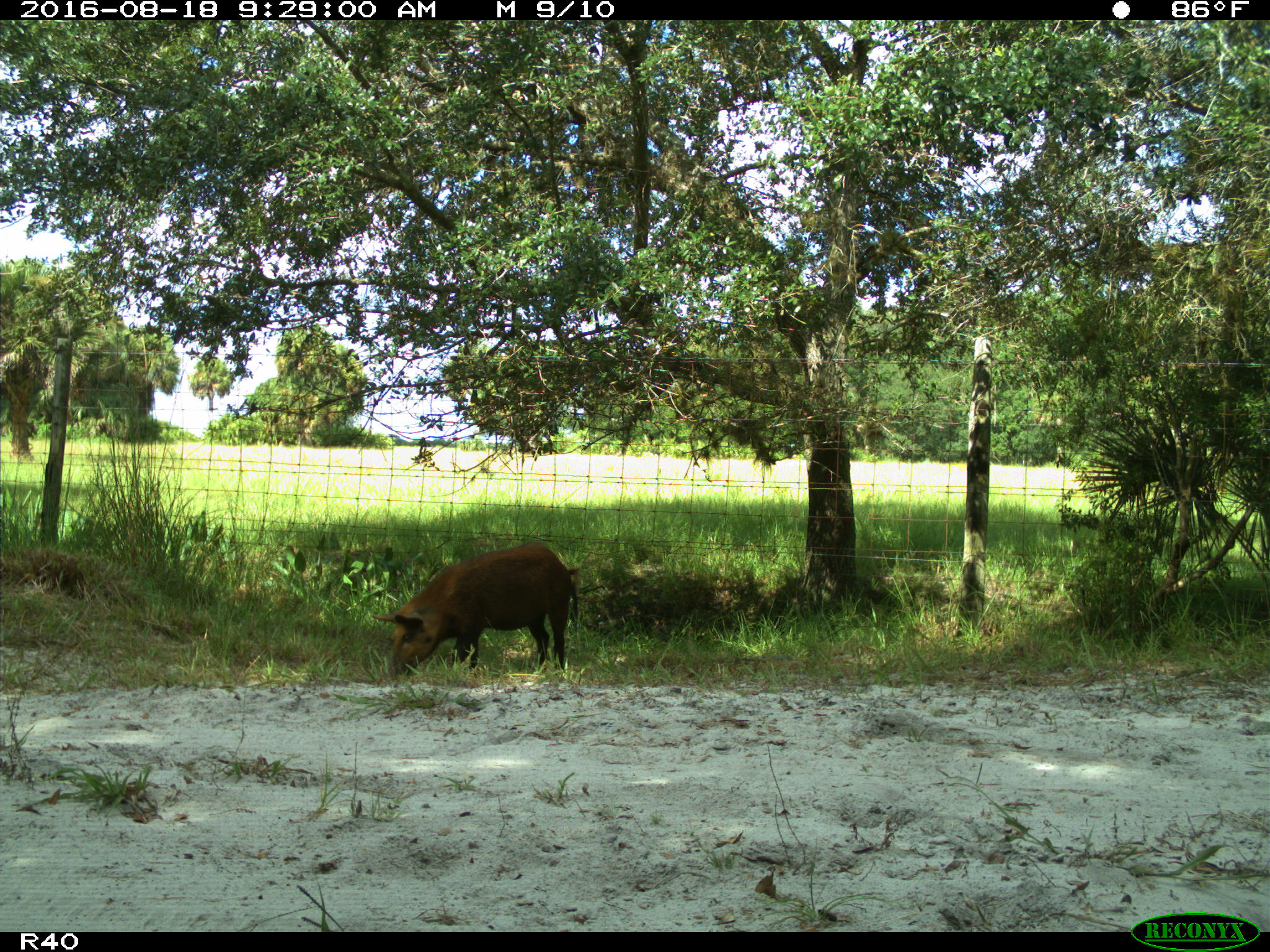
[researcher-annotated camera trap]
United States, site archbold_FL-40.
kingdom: Animalia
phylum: Chordata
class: Mammalia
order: Artiodactyla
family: Suidae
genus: Sus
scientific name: Sus scrofa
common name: wild boar